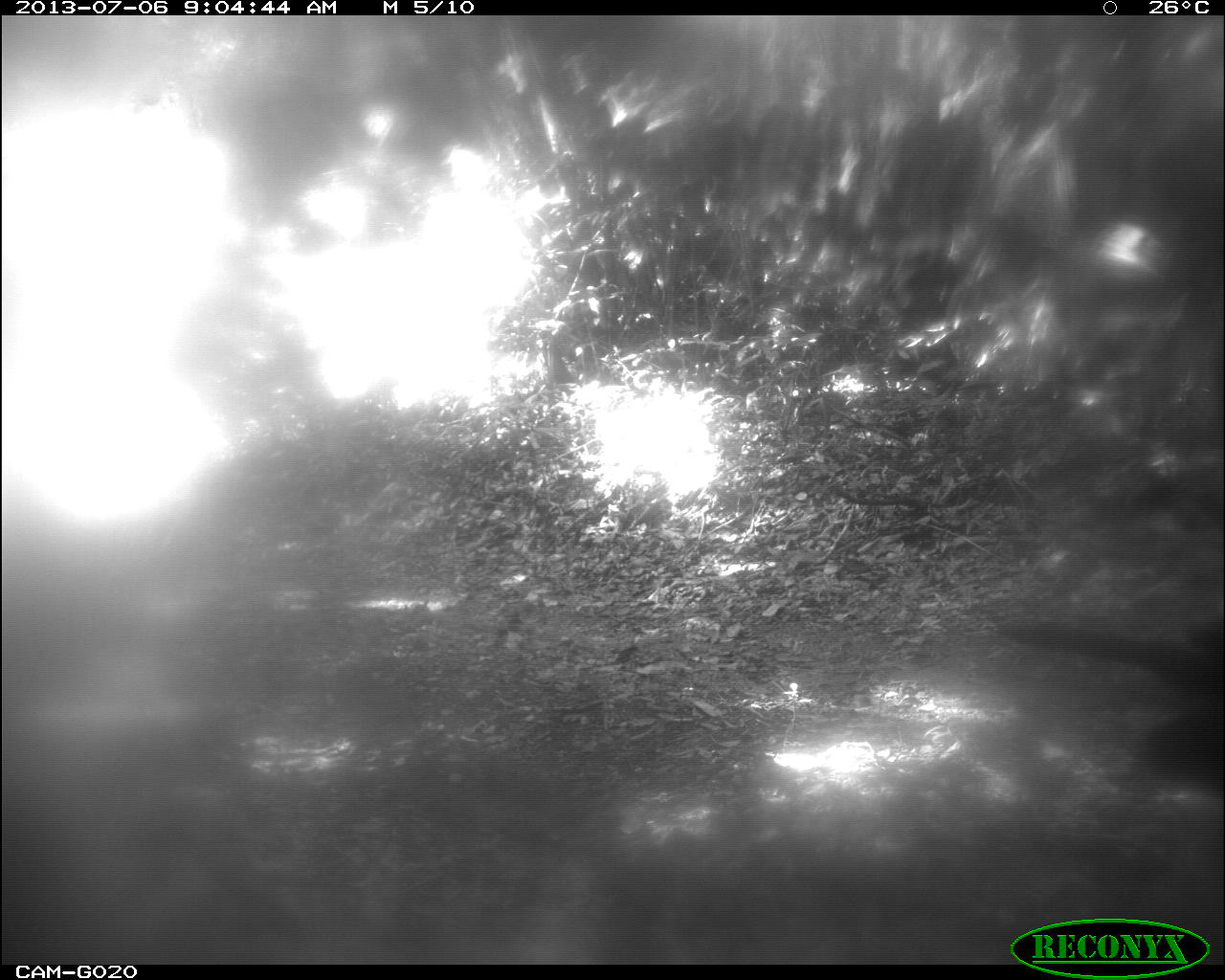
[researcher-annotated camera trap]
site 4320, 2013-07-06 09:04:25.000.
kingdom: Animalia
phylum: Chordata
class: Aves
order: Galliformes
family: Cracidae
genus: Crax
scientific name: Crax rubra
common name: great curassow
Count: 1.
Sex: male.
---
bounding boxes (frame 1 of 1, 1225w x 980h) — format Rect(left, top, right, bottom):
crax rubra: Rect(995, 613, 1224, 791)